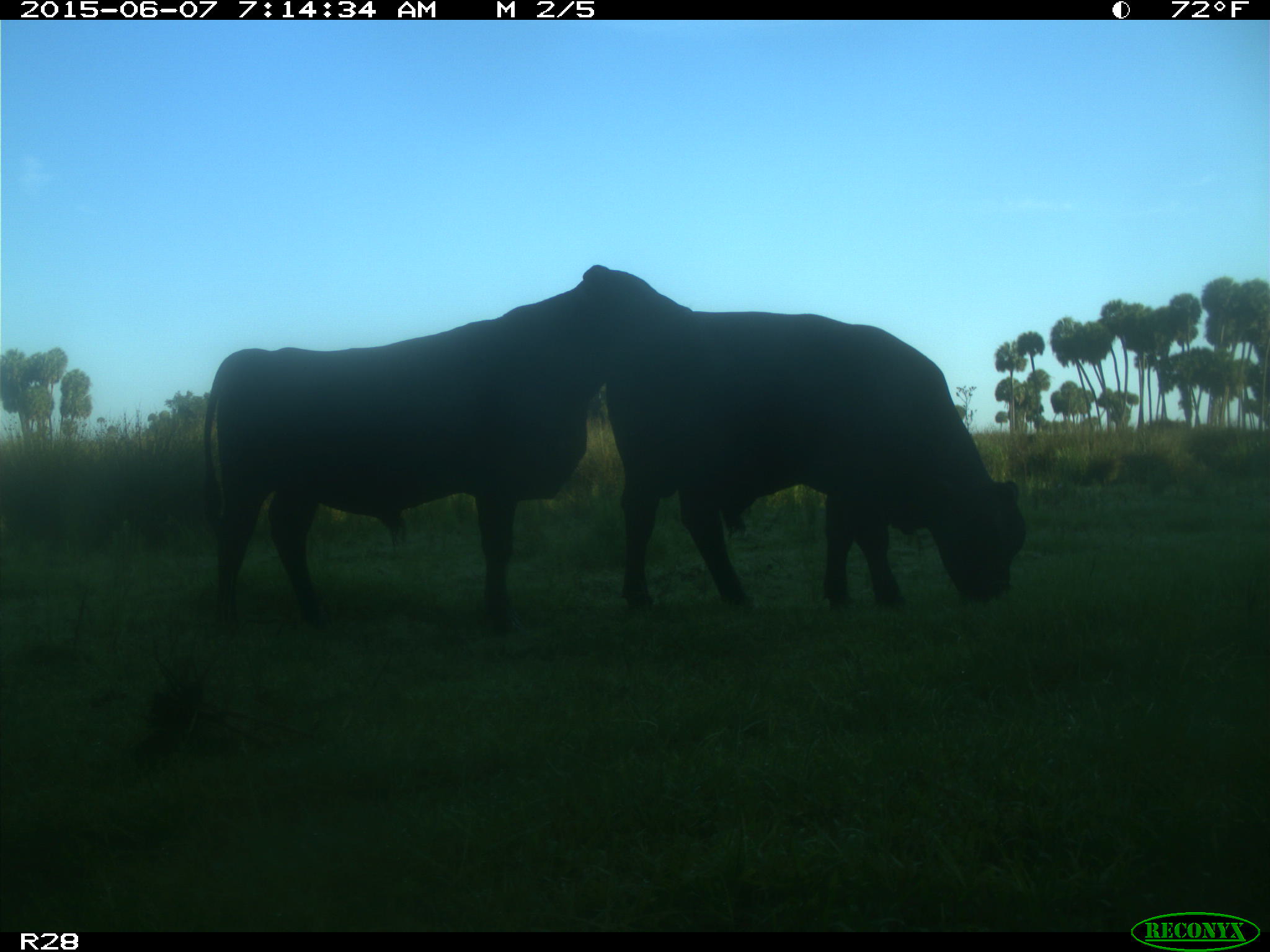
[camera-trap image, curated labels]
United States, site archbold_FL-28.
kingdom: Animalia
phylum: Chordata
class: Mammalia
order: Artiodactyla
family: Bovidae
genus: Bos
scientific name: Bos taurus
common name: domestic cow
Bos taurus (domestic cow).